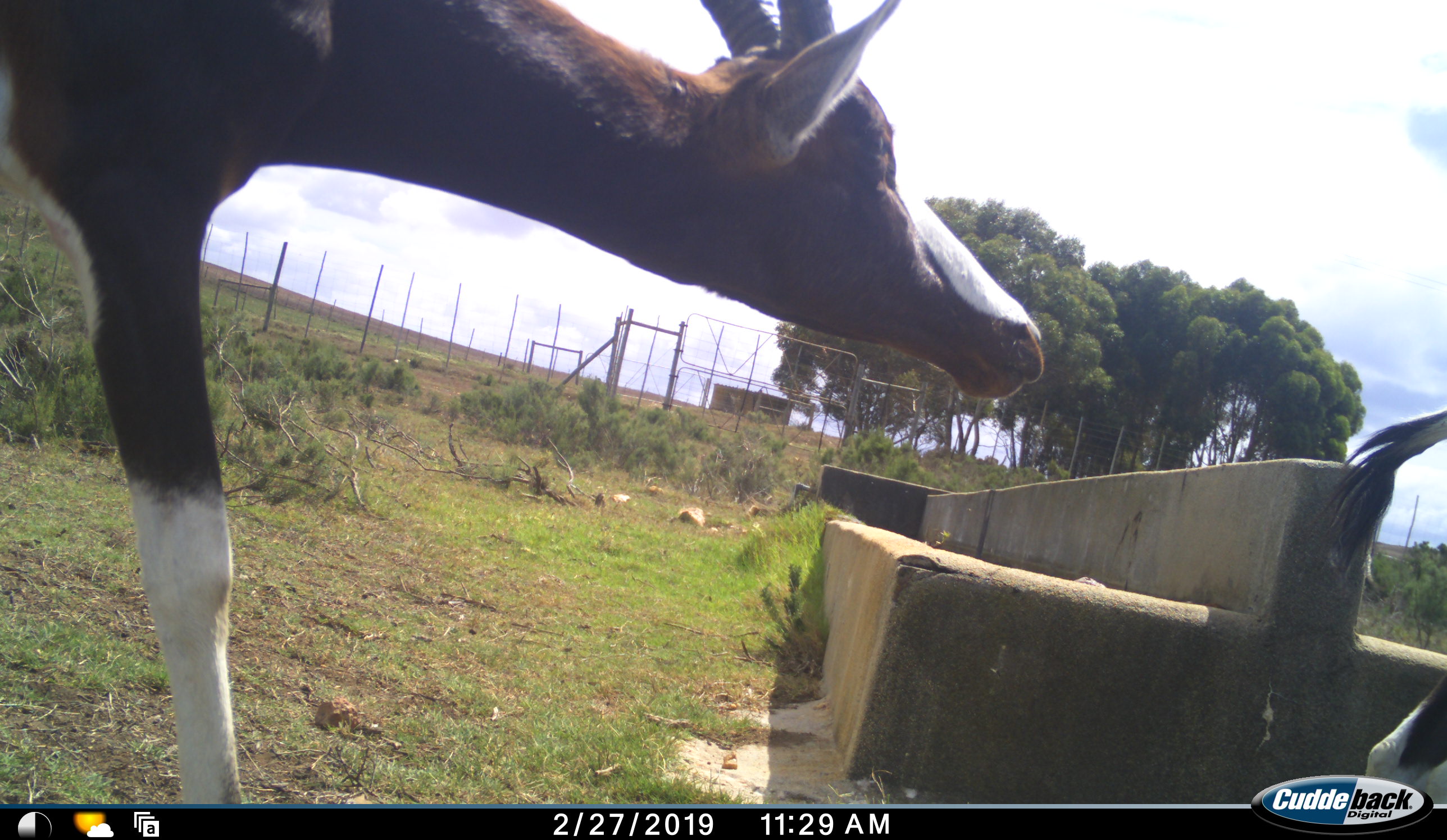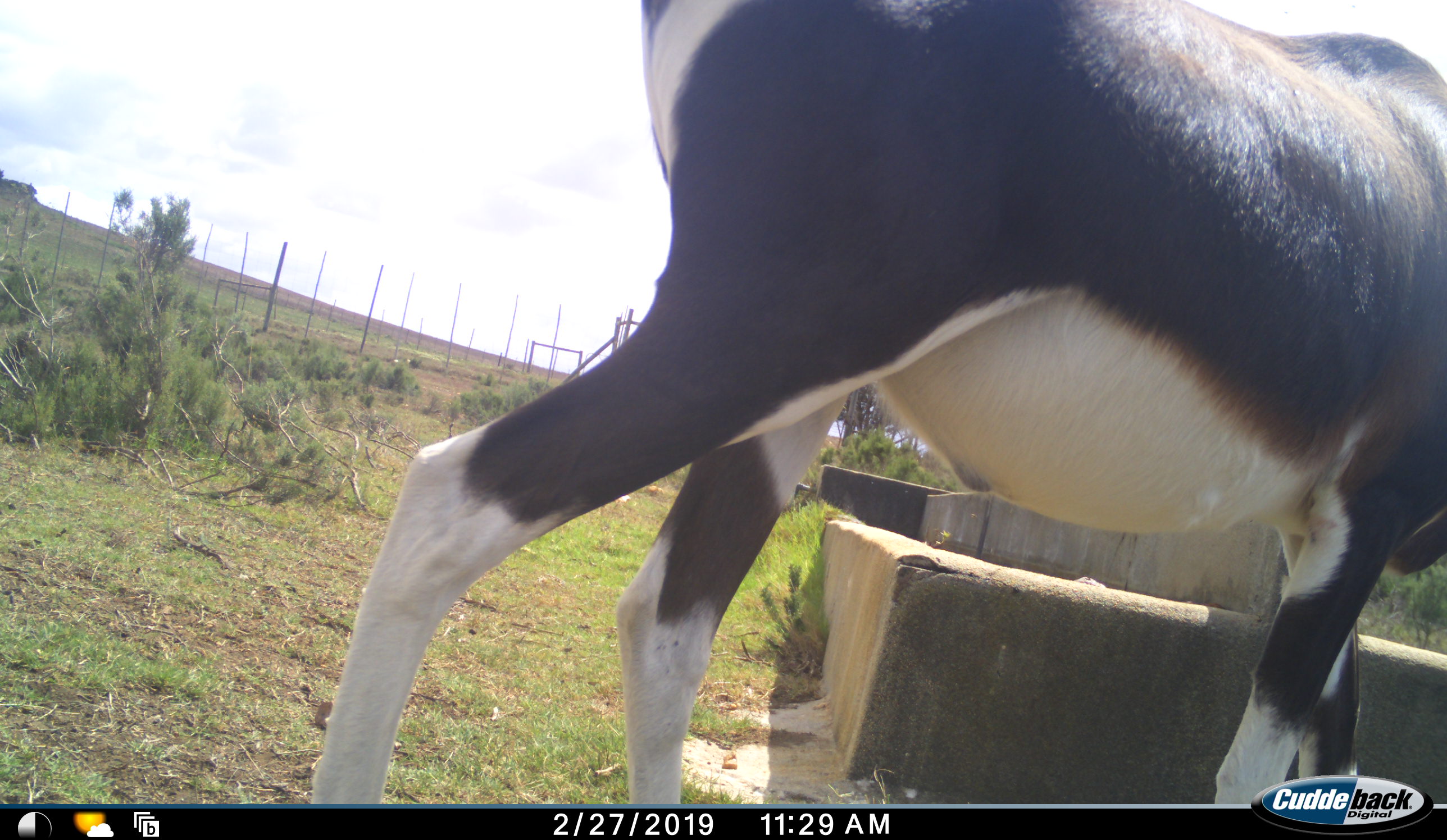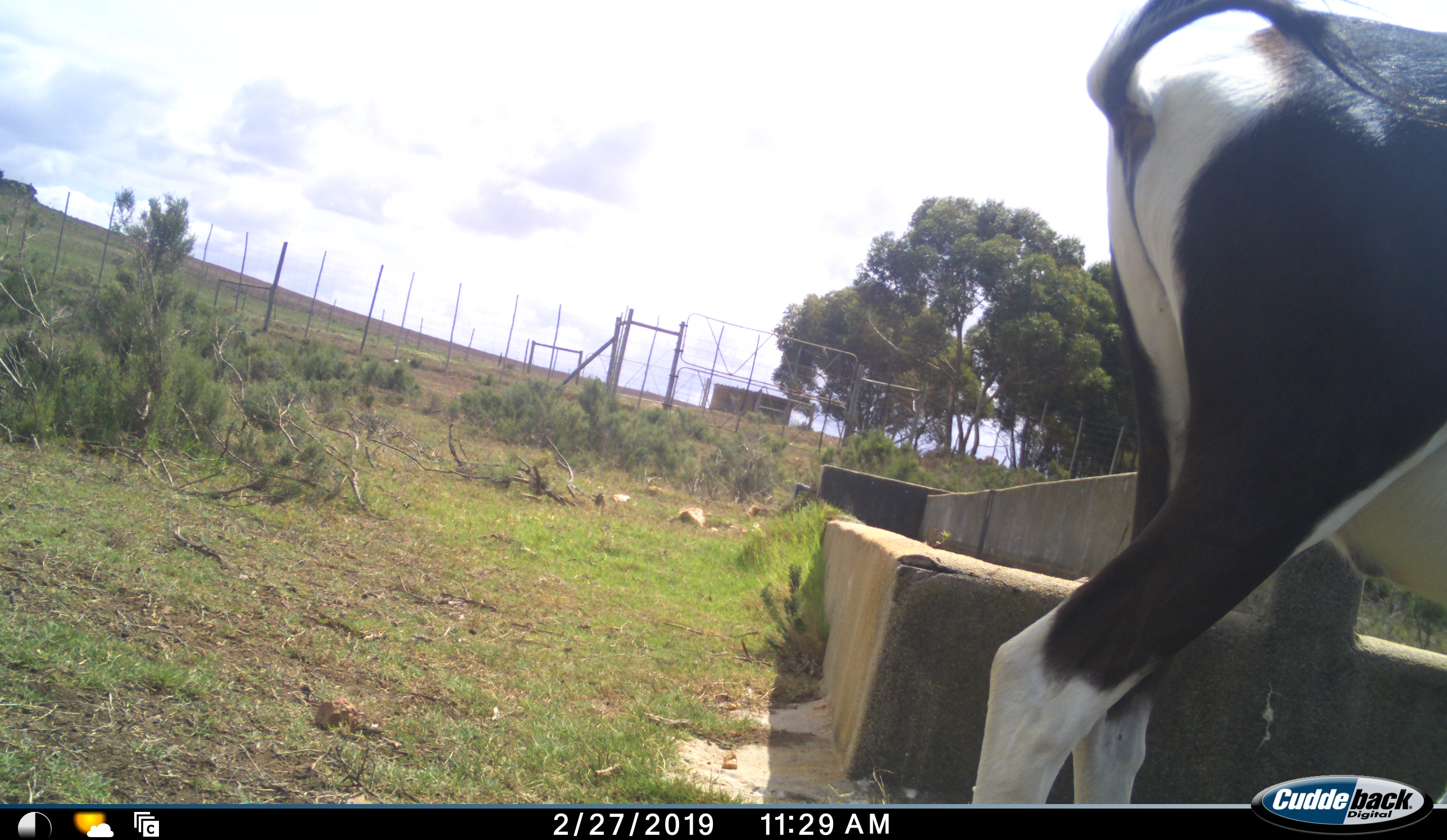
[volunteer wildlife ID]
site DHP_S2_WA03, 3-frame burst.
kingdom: Animalia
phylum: Chordata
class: Mammalia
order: Artiodactyla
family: Bovidae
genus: Damaliscus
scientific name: Damaliscus pygargus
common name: bontebok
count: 2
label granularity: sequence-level